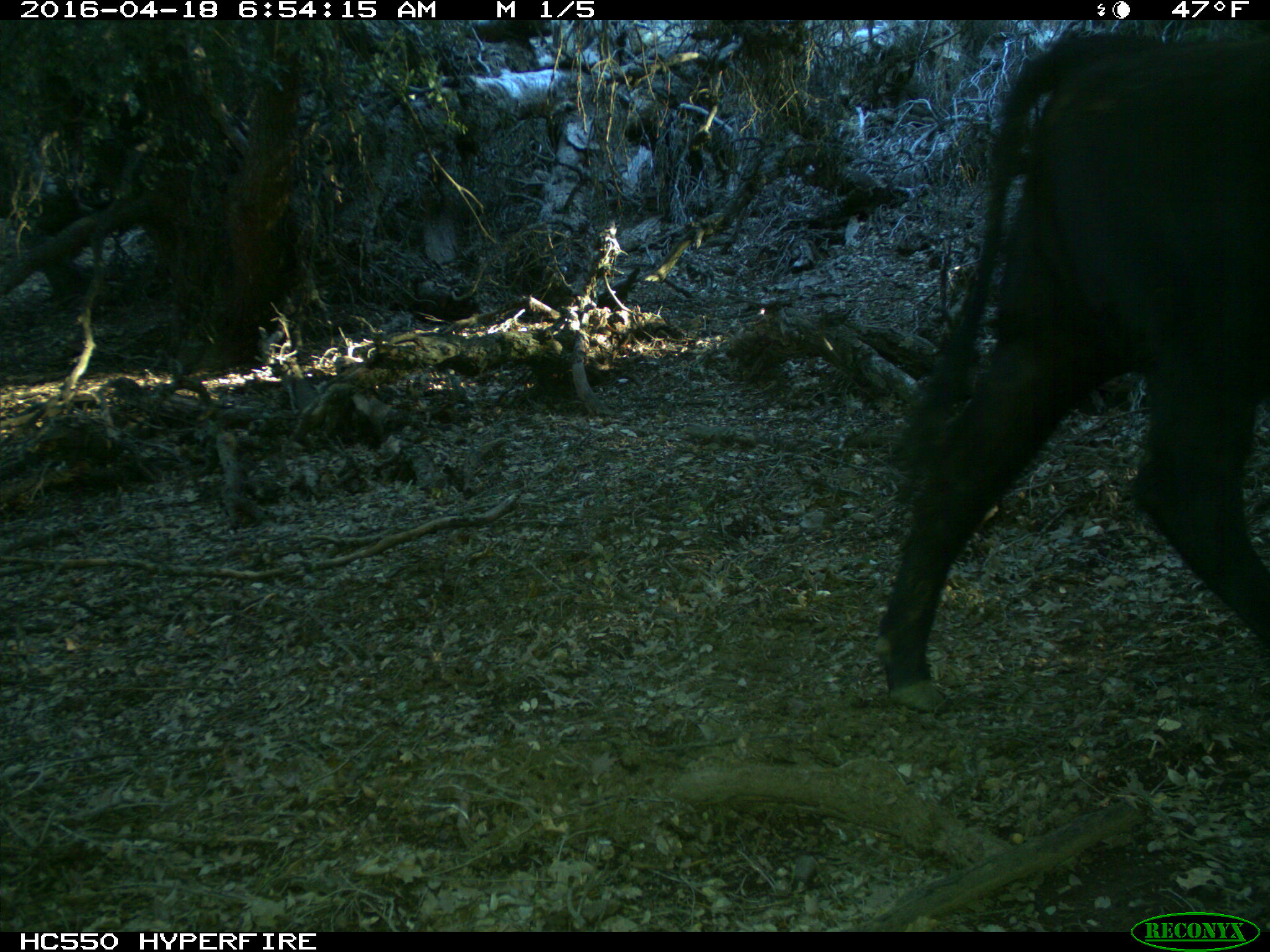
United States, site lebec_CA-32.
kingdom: Animalia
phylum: Chordata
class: Mammalia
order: Artiodactyla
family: Bovidae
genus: Bos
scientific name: Bos taurus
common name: domestic cow